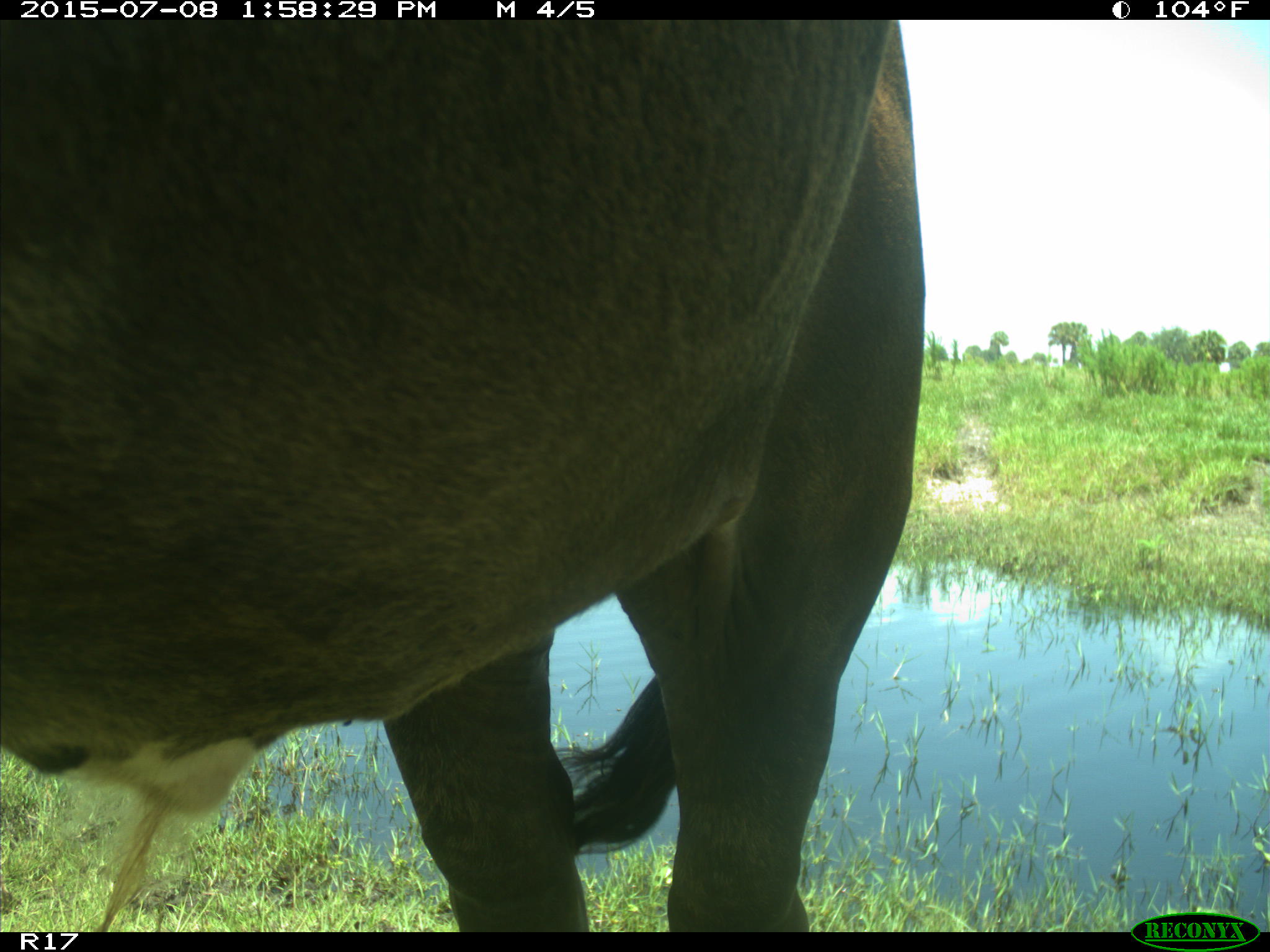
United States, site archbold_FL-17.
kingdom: Animalia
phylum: Chordata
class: Mammalia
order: Artiodactyla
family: Bovidae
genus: Bos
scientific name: Bos taurus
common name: domestic cow